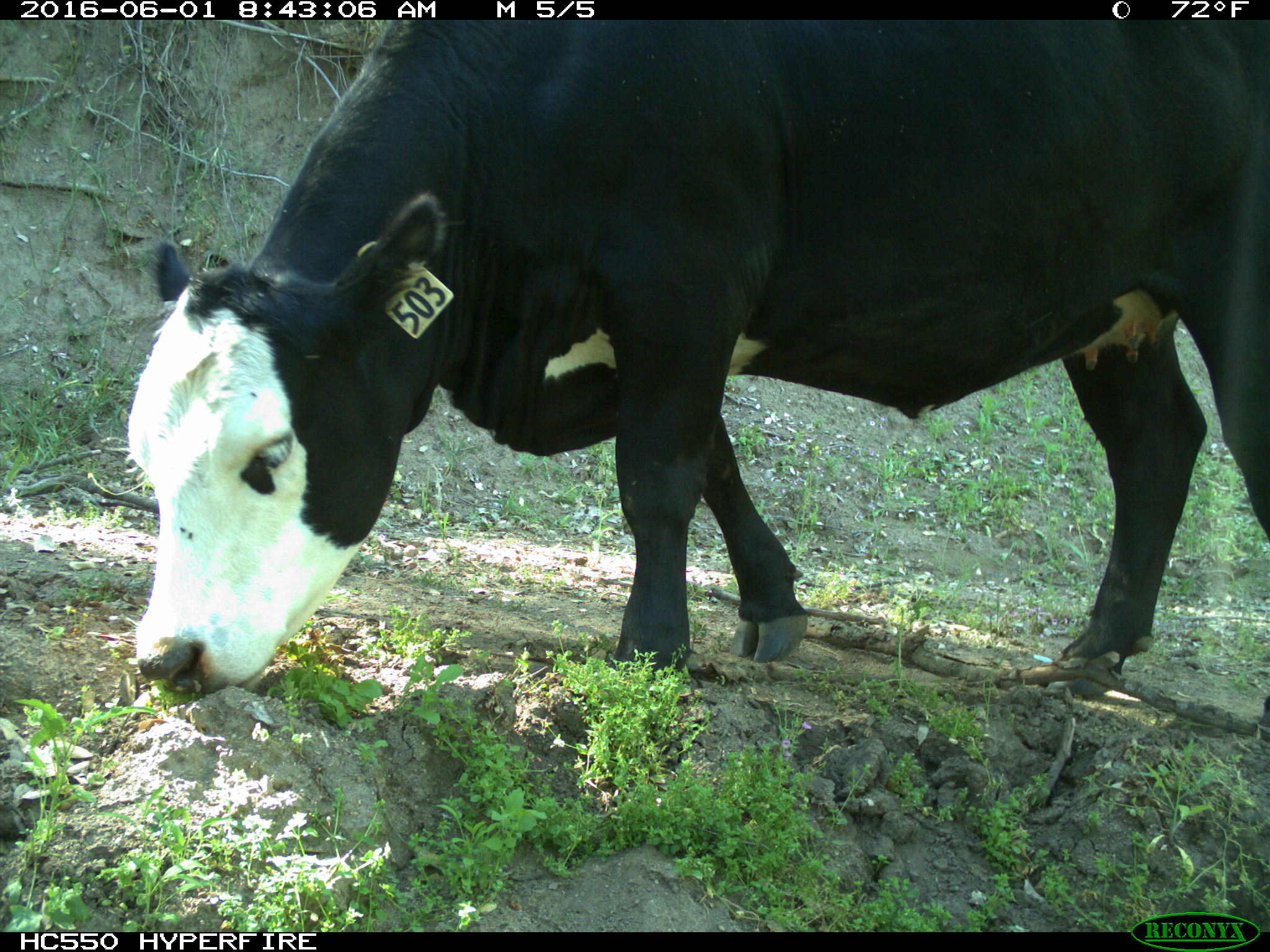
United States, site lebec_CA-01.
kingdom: Animalia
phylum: Chordata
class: Mammalia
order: Artiodactyla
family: Bovidae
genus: Bos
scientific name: Bos taurus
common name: domestic cow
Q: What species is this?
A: Bos taurus (domestic cow).